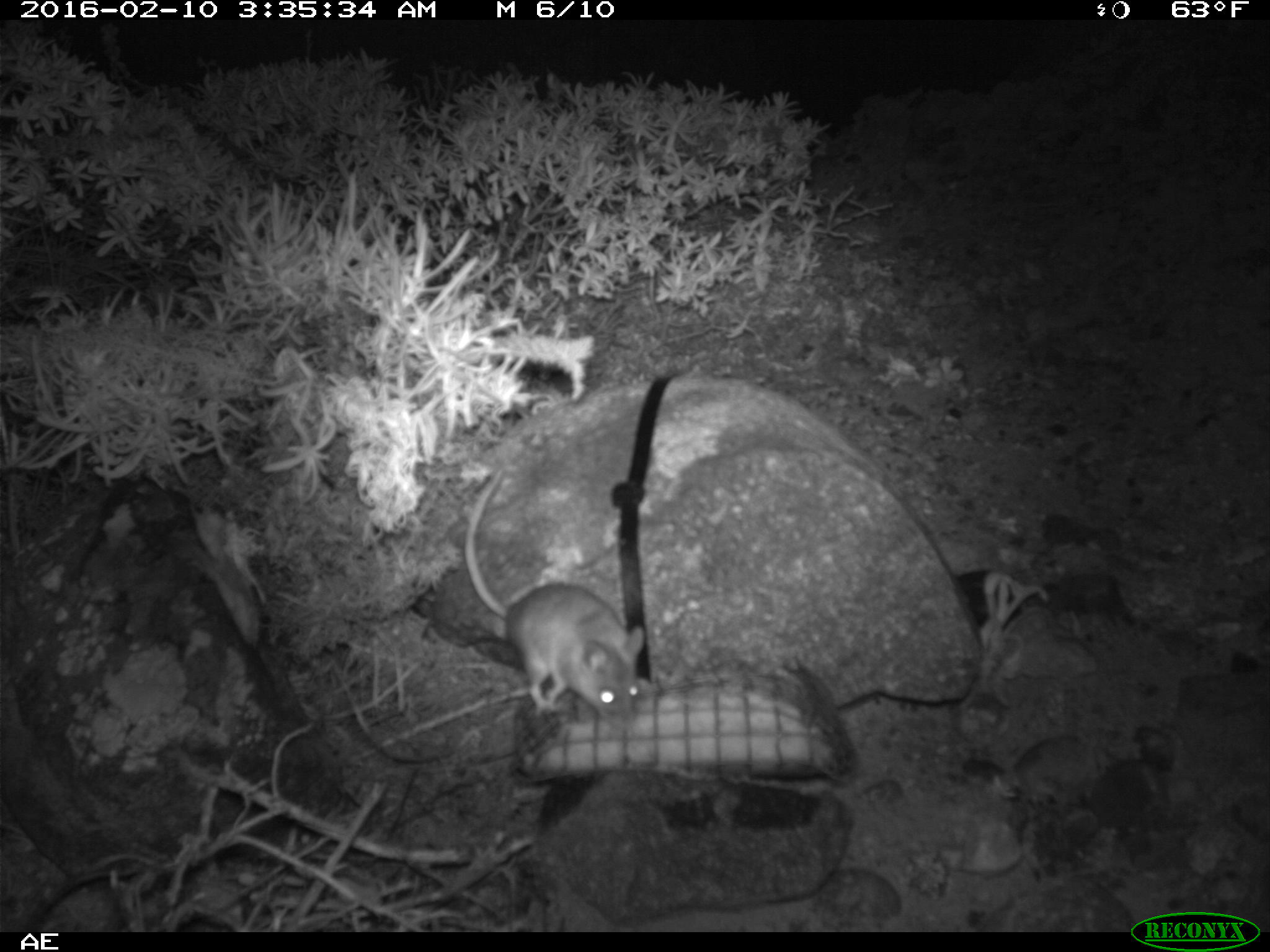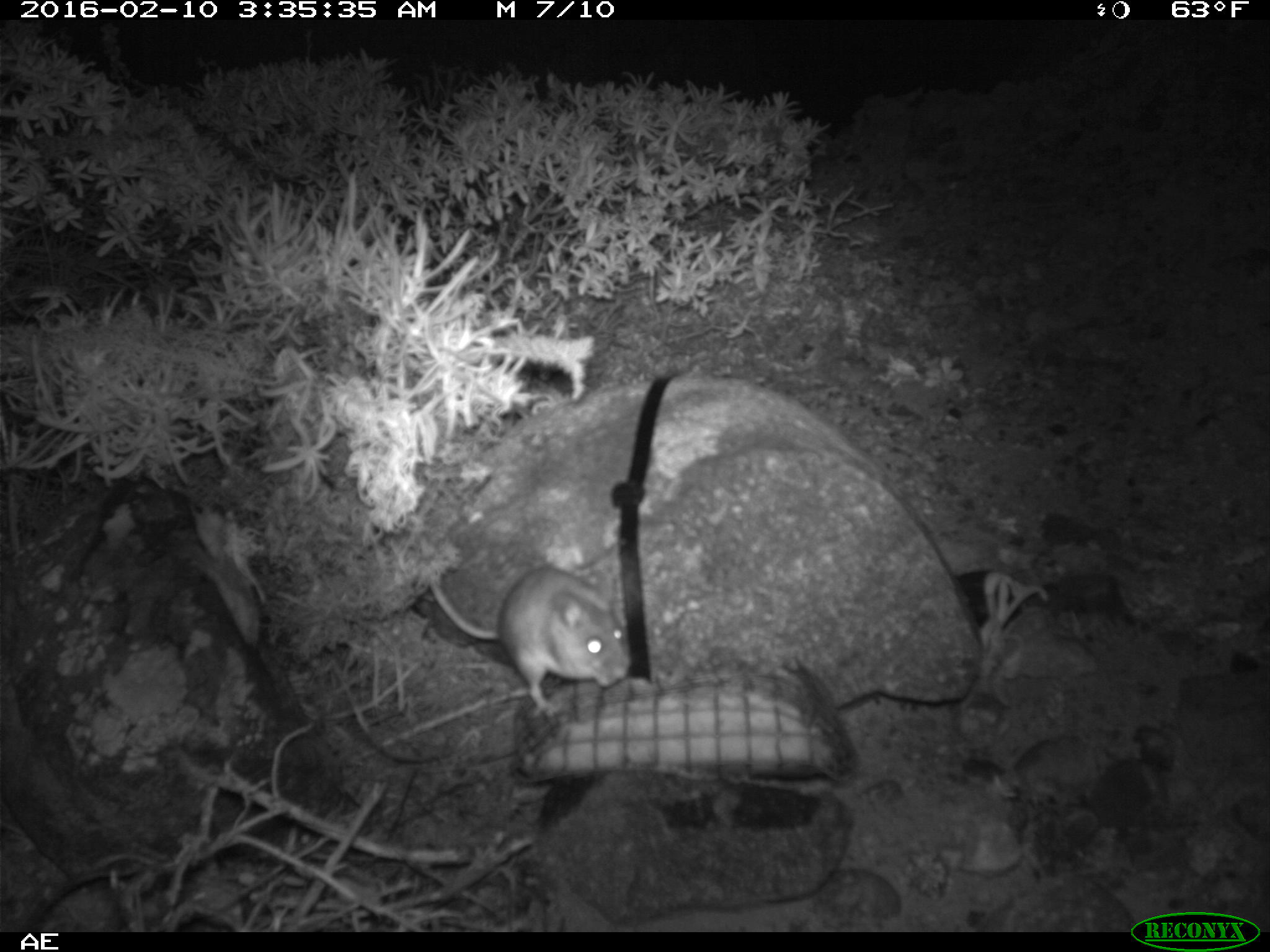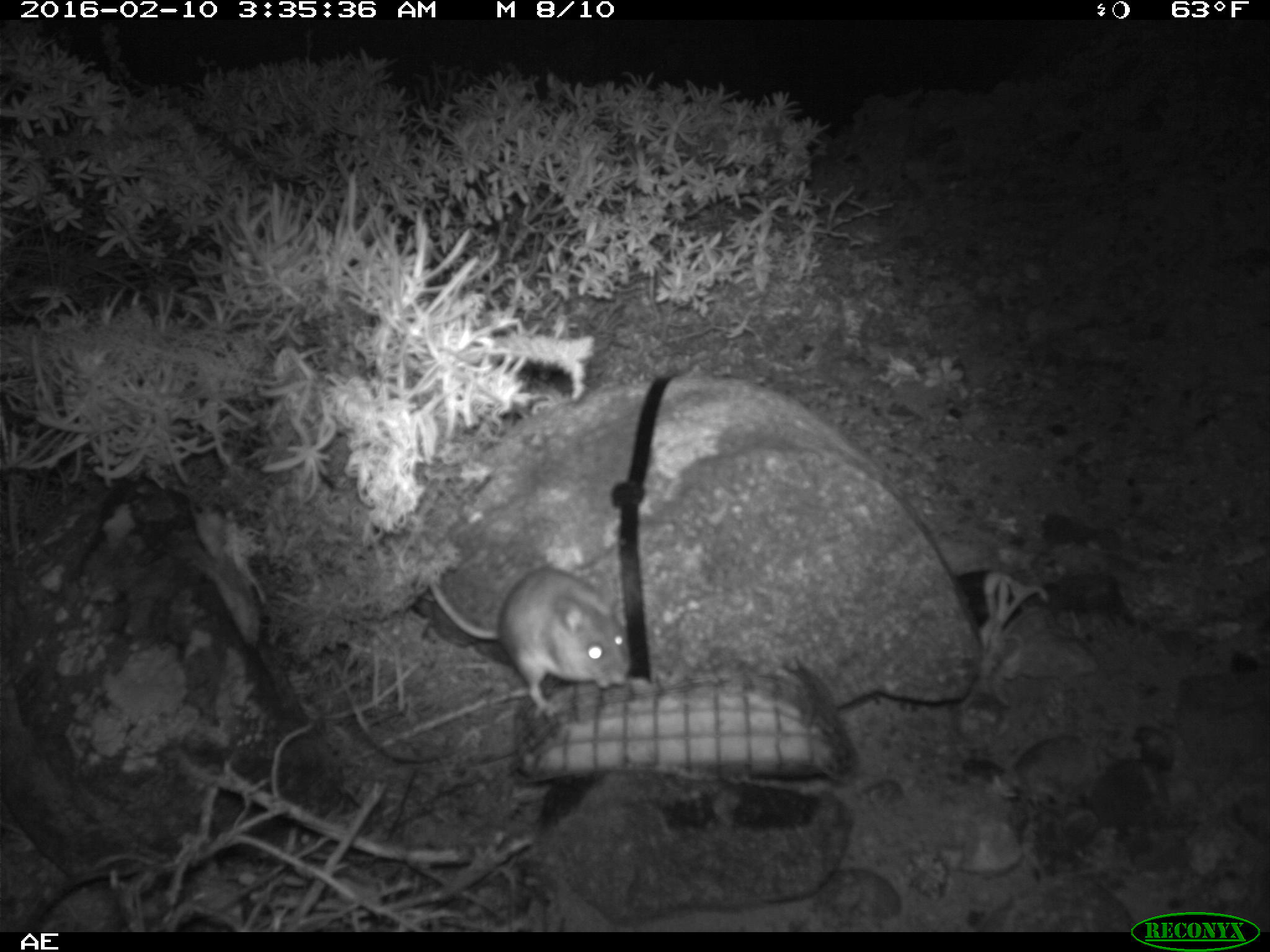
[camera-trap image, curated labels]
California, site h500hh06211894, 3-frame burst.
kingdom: Animalia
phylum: Chordata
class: Mammalia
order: Rodentia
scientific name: Rodentia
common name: rodent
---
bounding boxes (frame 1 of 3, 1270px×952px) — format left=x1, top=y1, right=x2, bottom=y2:
rodent: left=465, top=470, right=644, bottom=728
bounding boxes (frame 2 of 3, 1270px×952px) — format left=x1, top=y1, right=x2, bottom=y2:
rodent: left=418, top=532, right=631, bottom=716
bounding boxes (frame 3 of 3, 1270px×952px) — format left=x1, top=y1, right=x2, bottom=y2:
rodent: left=426, top=566, right=630, bottom=716